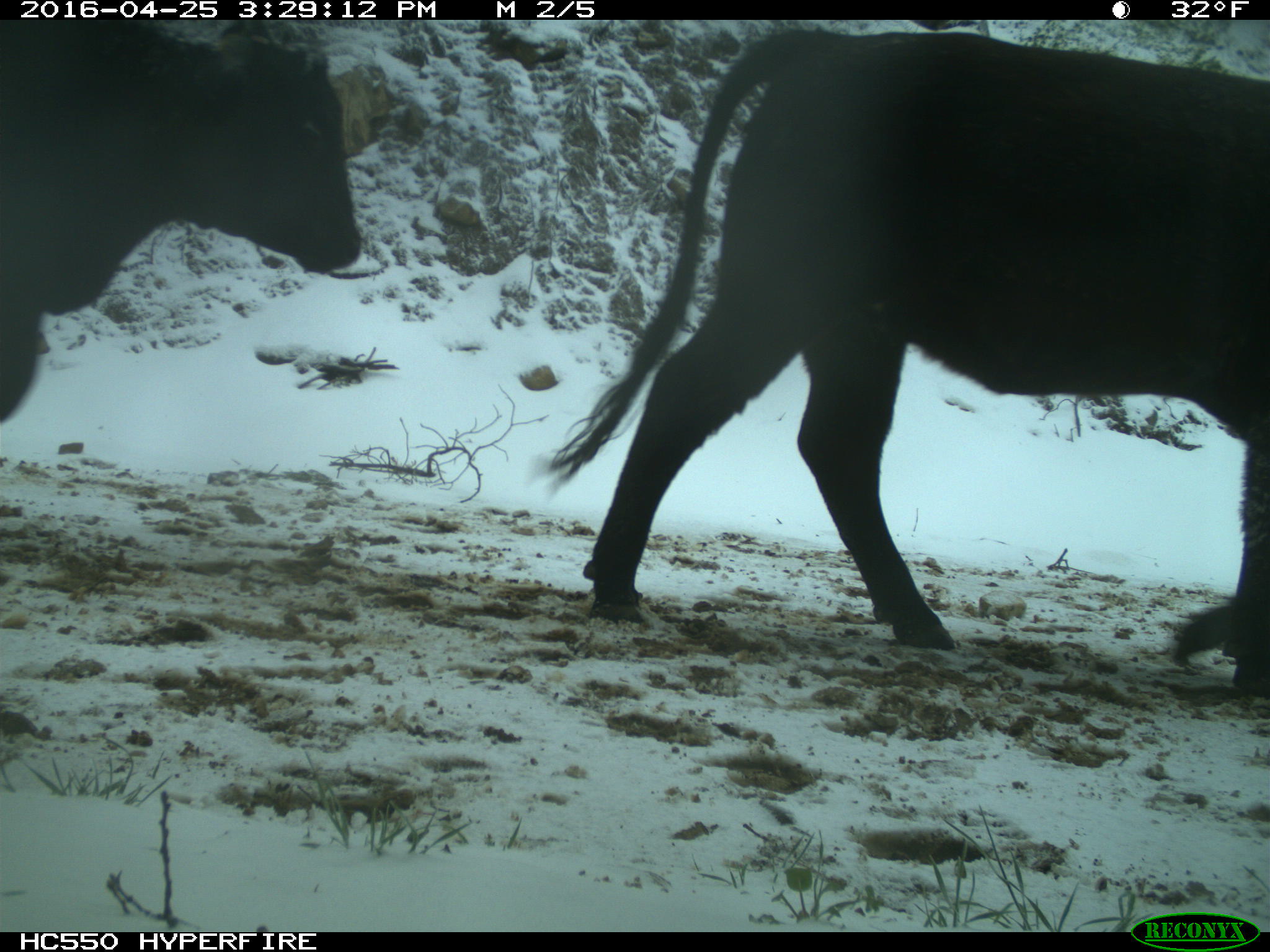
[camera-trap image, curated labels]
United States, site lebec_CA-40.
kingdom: Animalia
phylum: Chordata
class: Mammalia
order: Artiodactyla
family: Bovidae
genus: Bos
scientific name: Bos taurus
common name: domestic cow